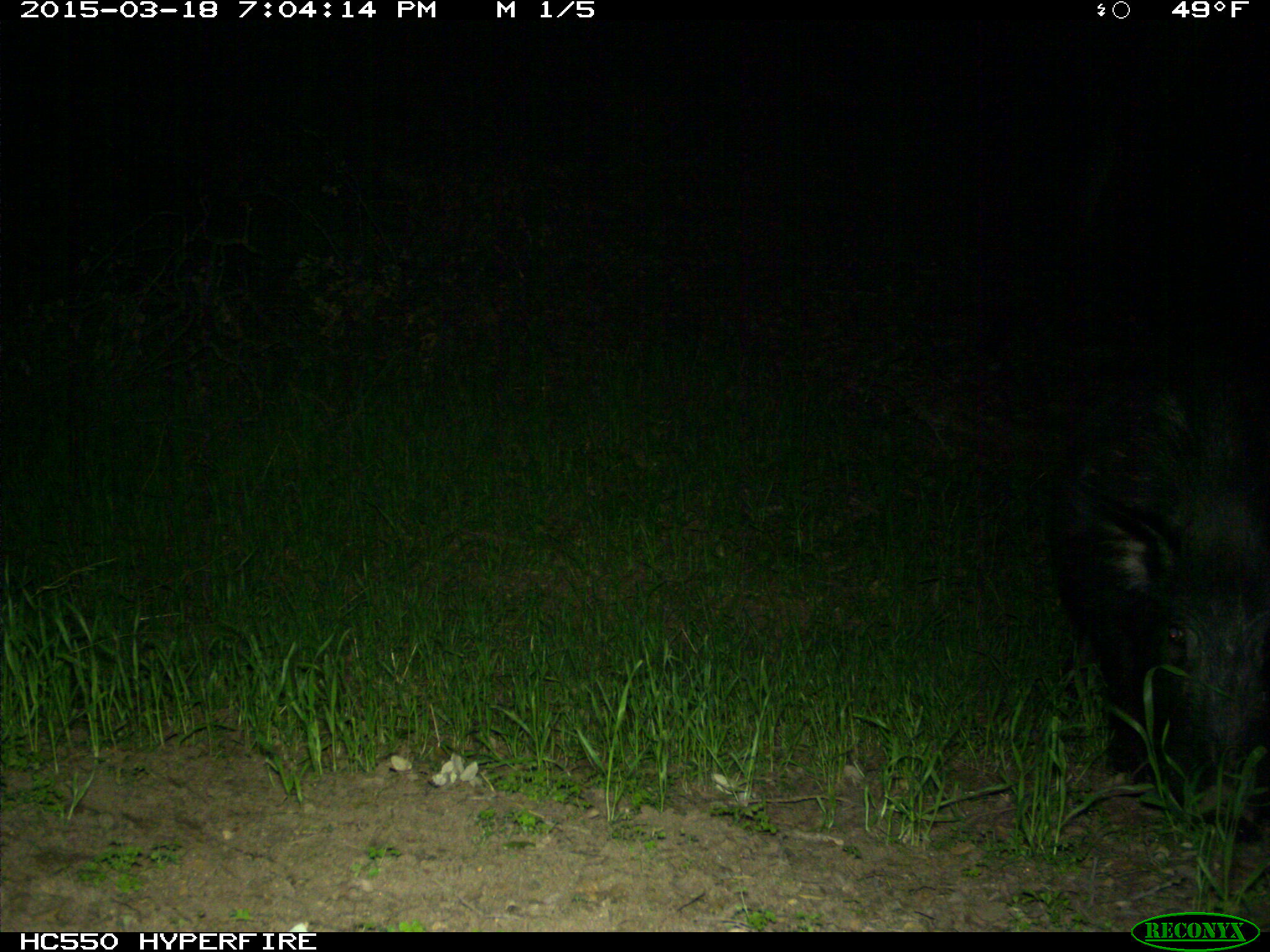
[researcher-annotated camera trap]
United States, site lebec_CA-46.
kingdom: Animalia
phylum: Chordata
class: Mammalia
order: Artiodactyla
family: Suidae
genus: Sus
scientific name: Sus scrofa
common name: wild boar